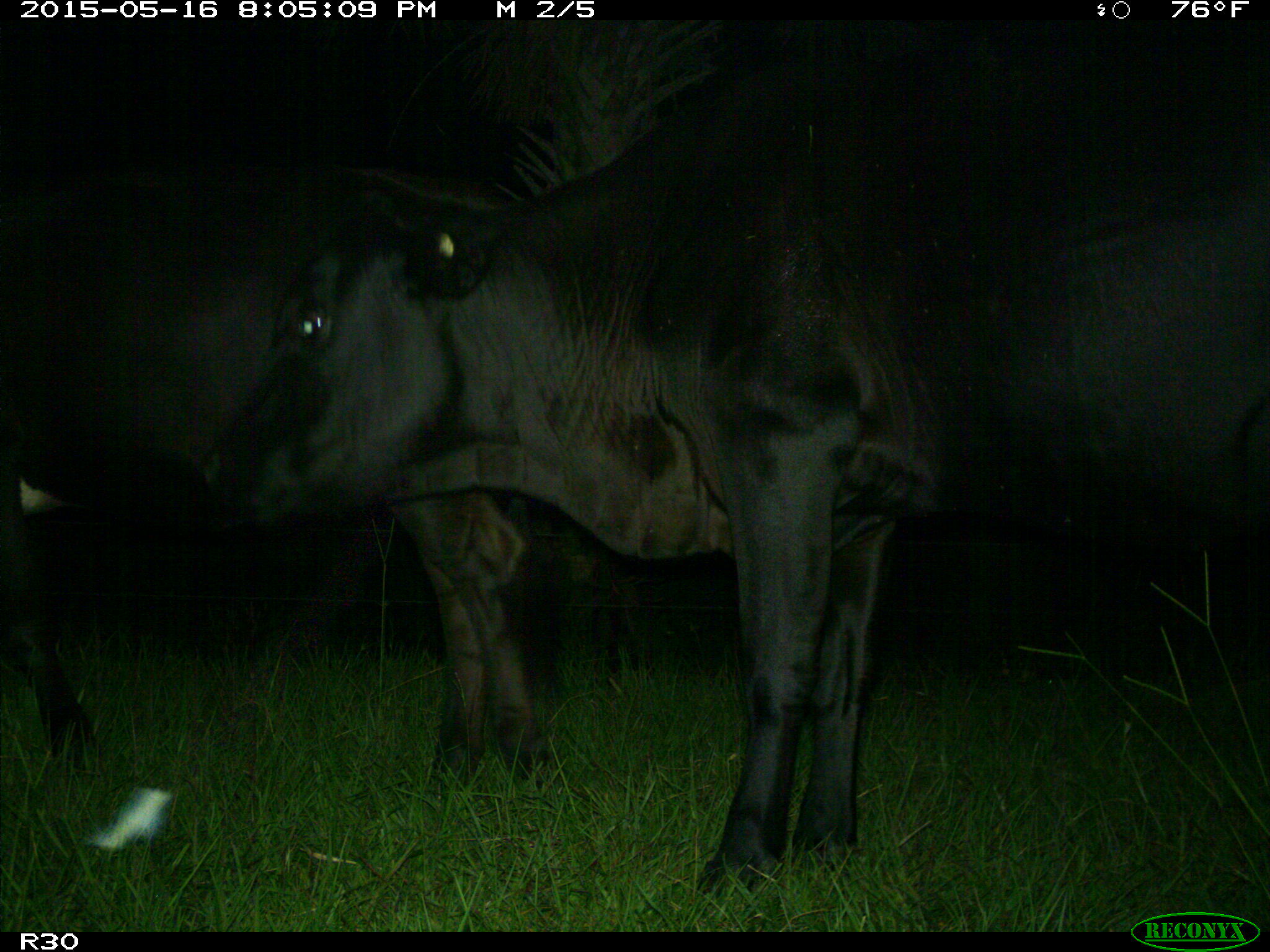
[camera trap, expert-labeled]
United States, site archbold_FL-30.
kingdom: Animalia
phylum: Chordata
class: Mammalia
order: Artiodactyla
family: Bovidae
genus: Bos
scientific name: Bos taurus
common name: domestic cow